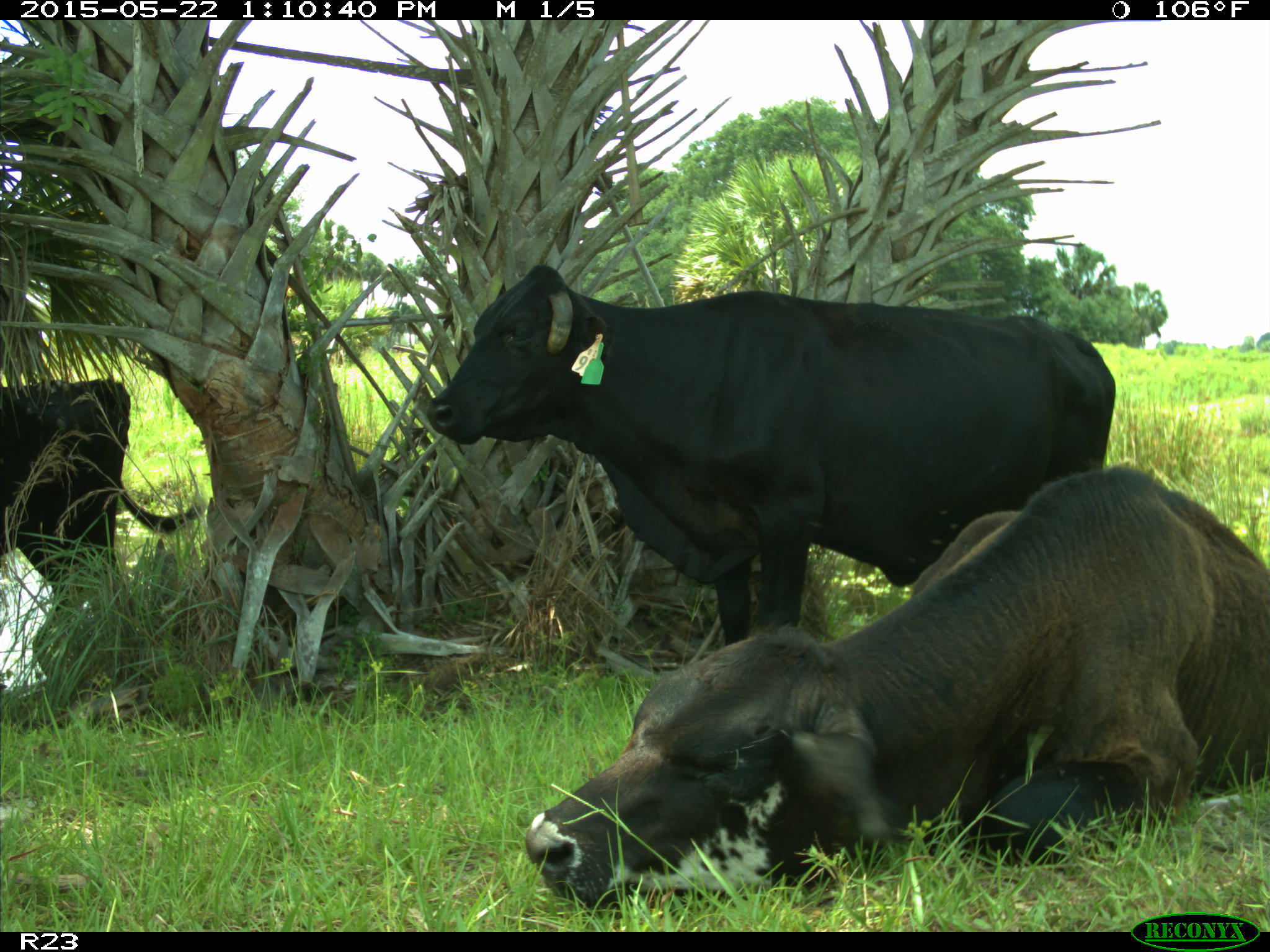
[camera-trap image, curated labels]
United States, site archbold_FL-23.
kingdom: Animalia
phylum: Chordata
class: Mammalia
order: Artiodactyla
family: Bovidae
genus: Bos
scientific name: Bos taurus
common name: domestic cow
Bos taurus (domestic cow).